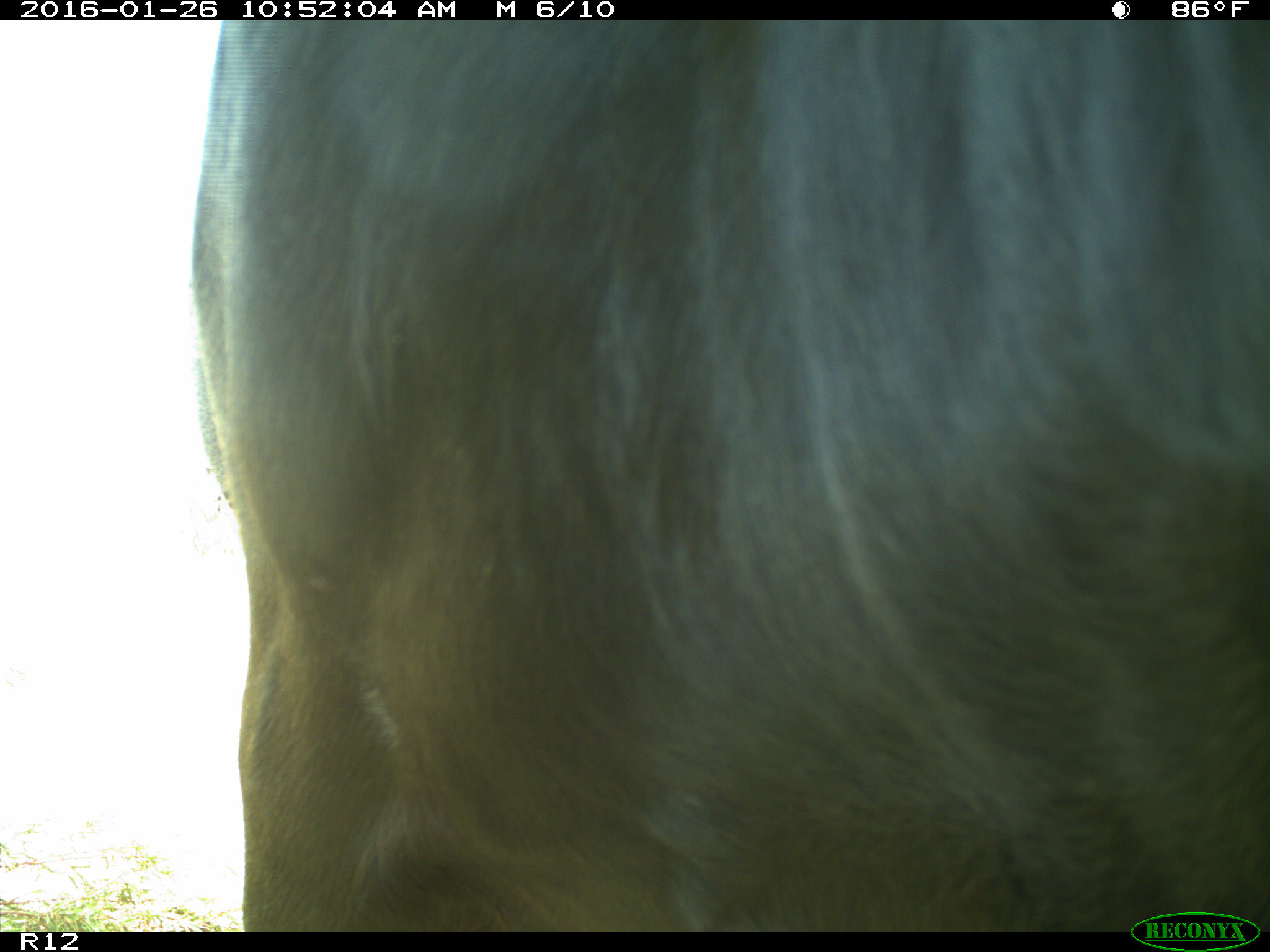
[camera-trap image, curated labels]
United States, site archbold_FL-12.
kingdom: Animalia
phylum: Chordata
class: Mammalia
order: Artiodactyla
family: Bovidae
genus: Bos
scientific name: Bos taurus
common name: domestic cow